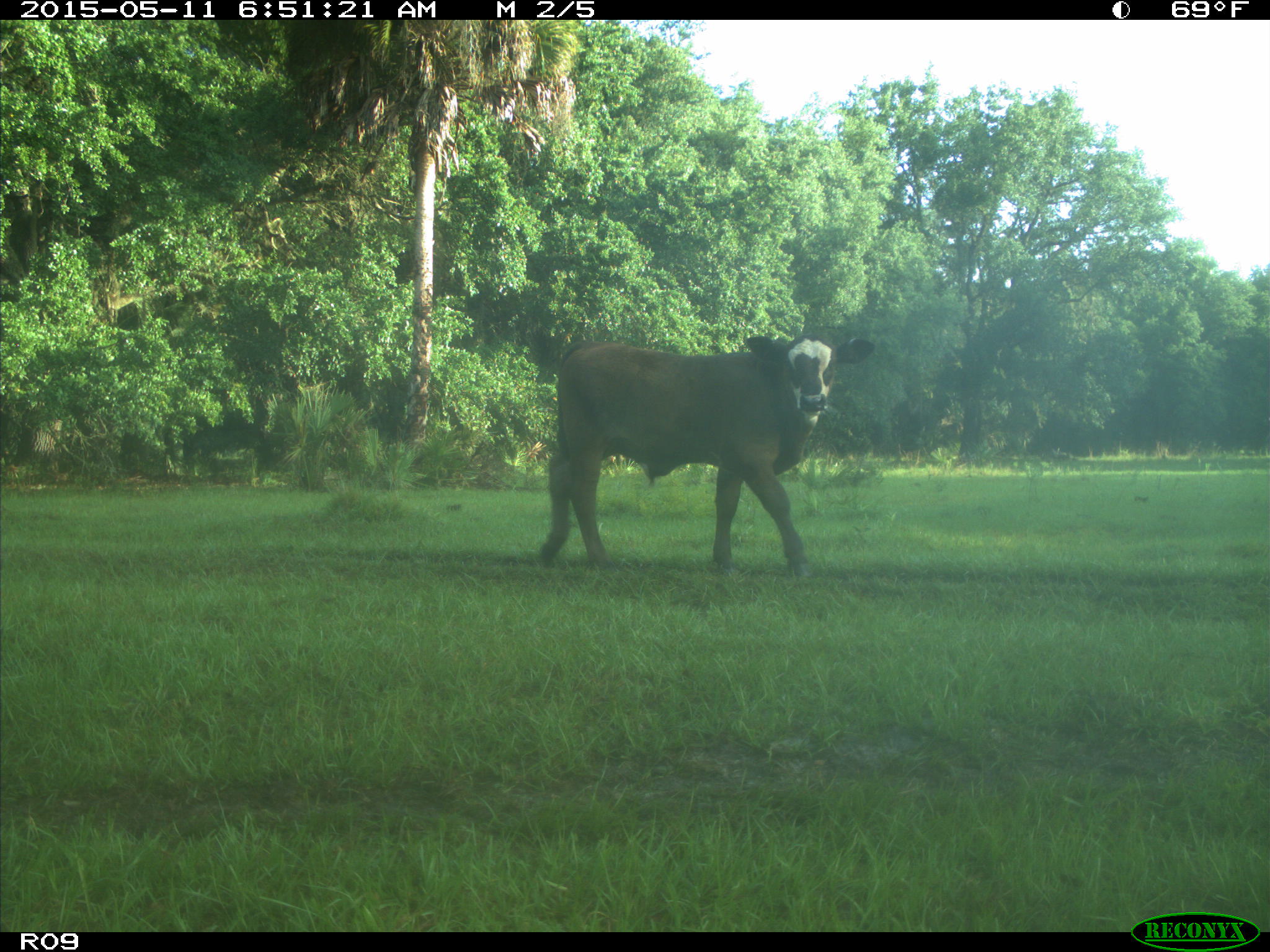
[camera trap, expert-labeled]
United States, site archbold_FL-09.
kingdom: Animalia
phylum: Chordata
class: Mammalia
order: Artiodactyla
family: Bovidae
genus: Bos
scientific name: Bos taurus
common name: domestic cow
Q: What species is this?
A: Bos taurus (domestic cow).